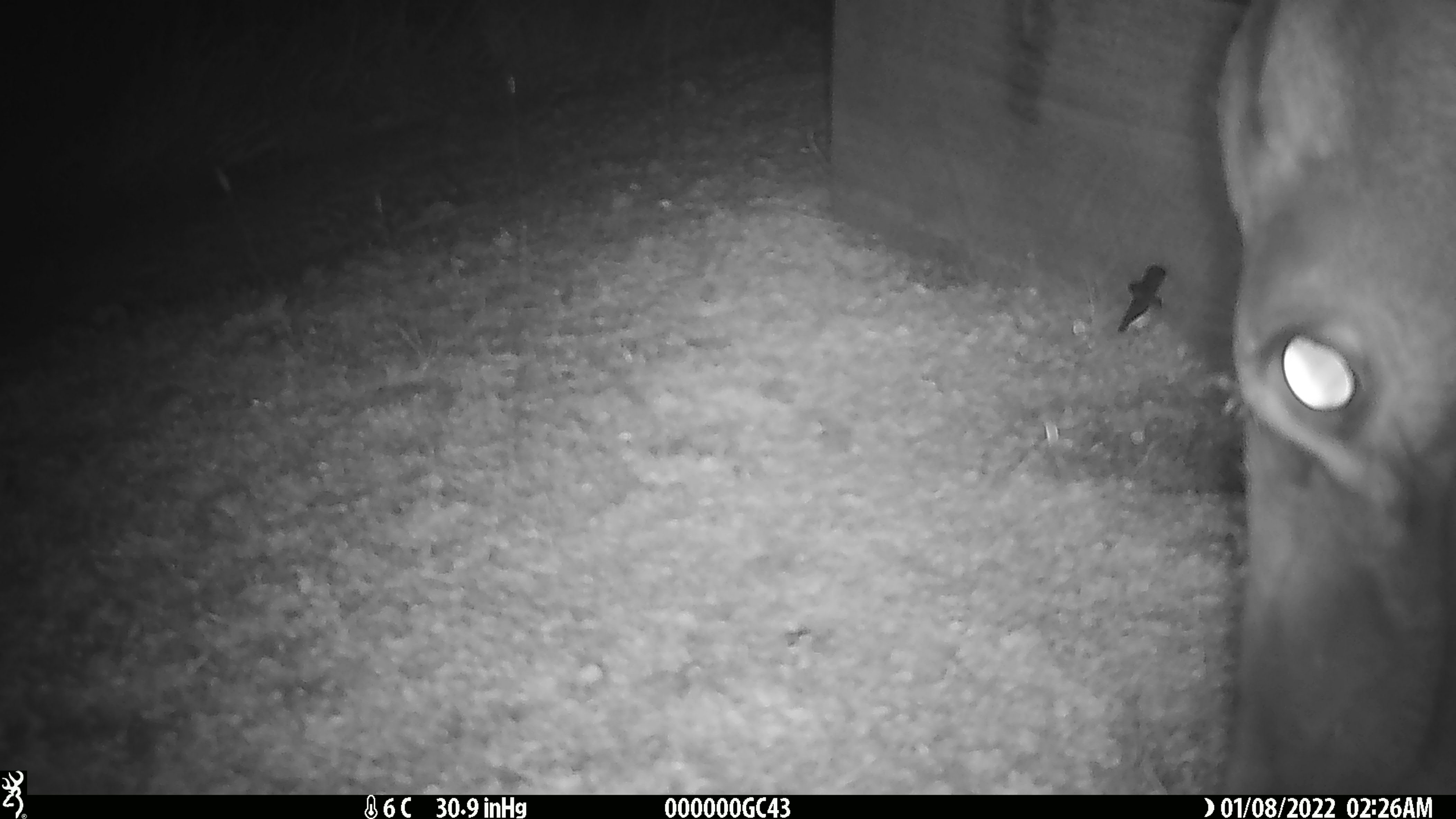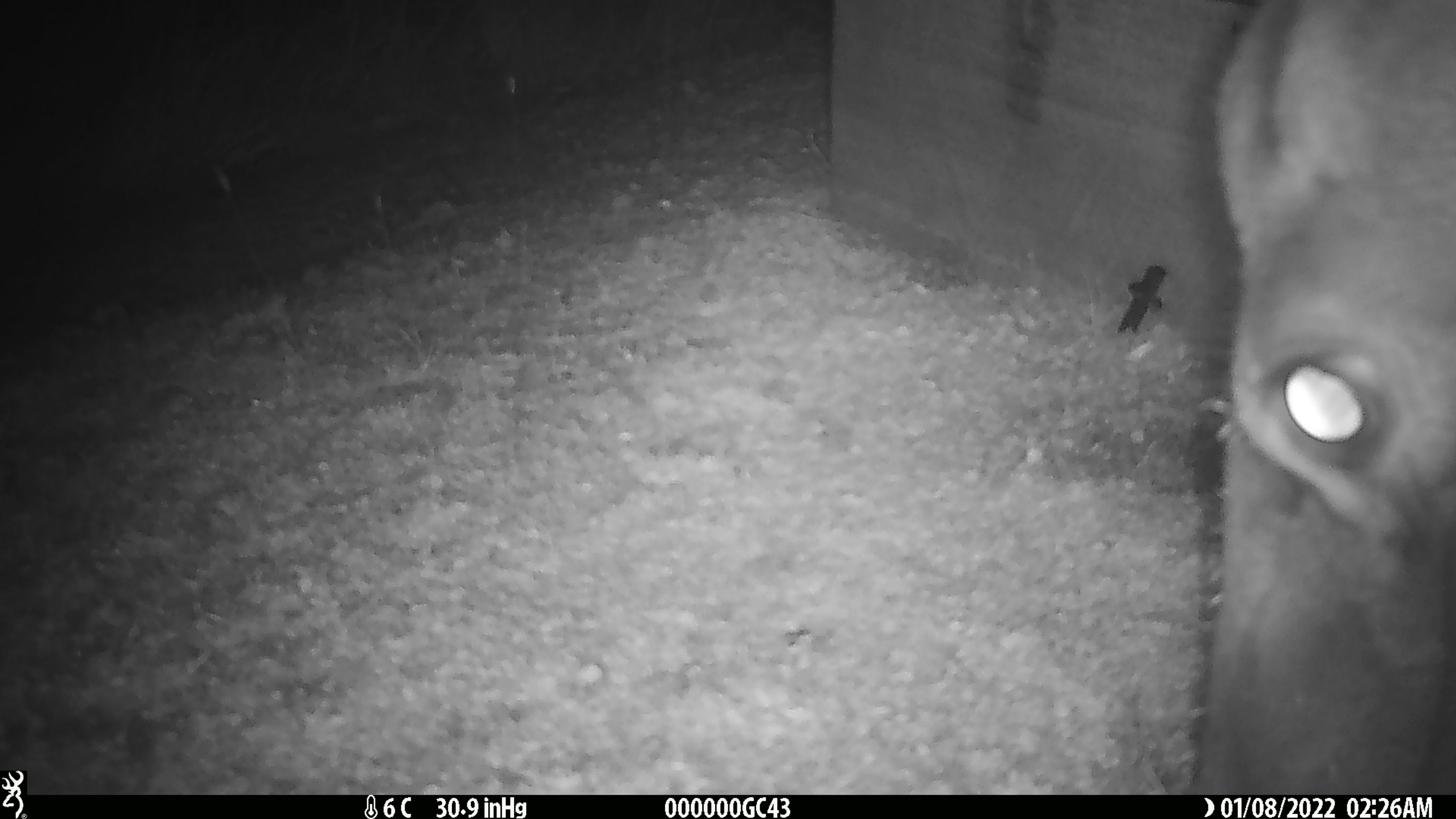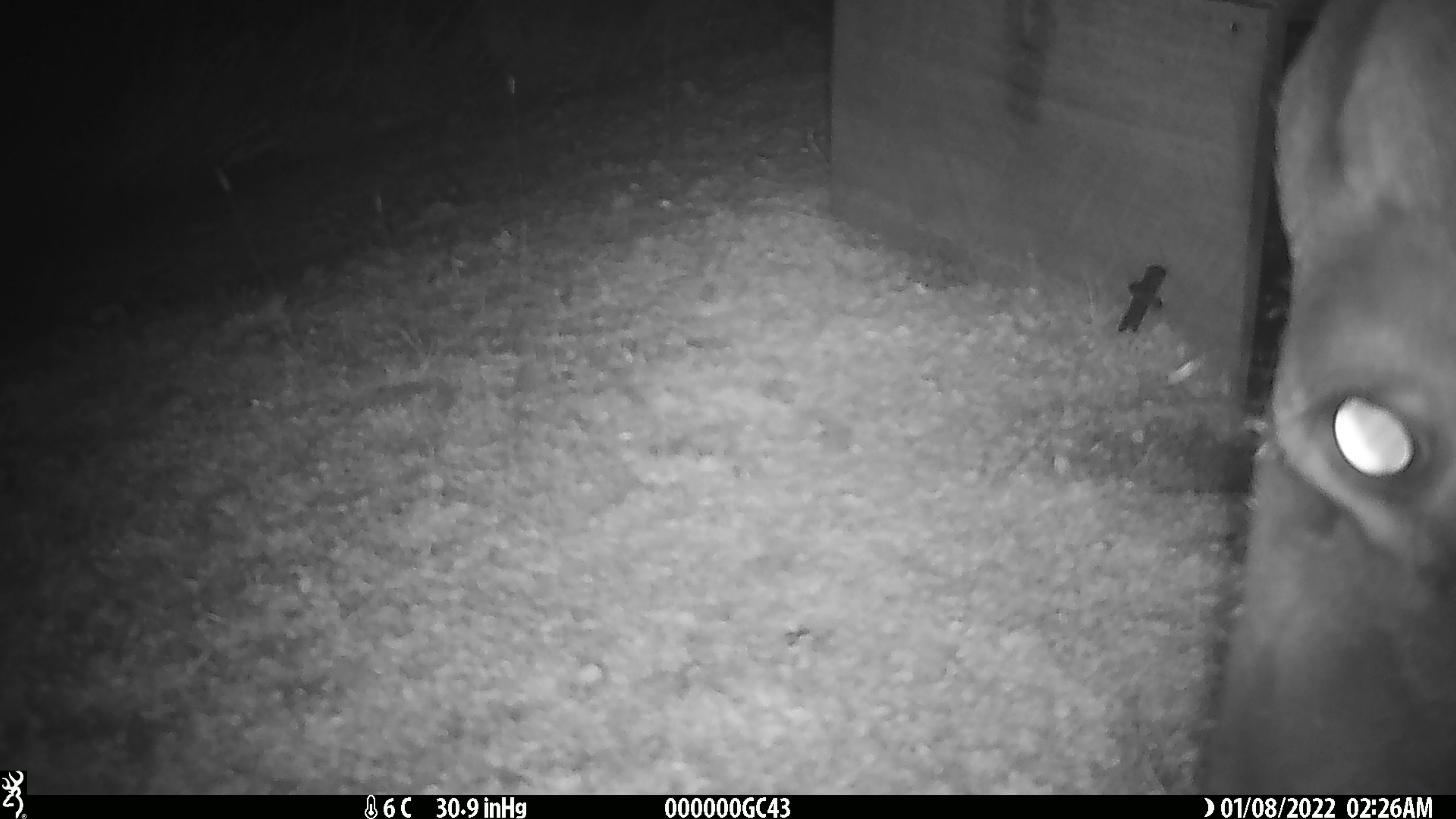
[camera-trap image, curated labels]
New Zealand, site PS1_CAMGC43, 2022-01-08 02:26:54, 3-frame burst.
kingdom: Animalia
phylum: Chordata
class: Mammalia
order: Artiodactyla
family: Cervidae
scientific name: Cervidae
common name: deer